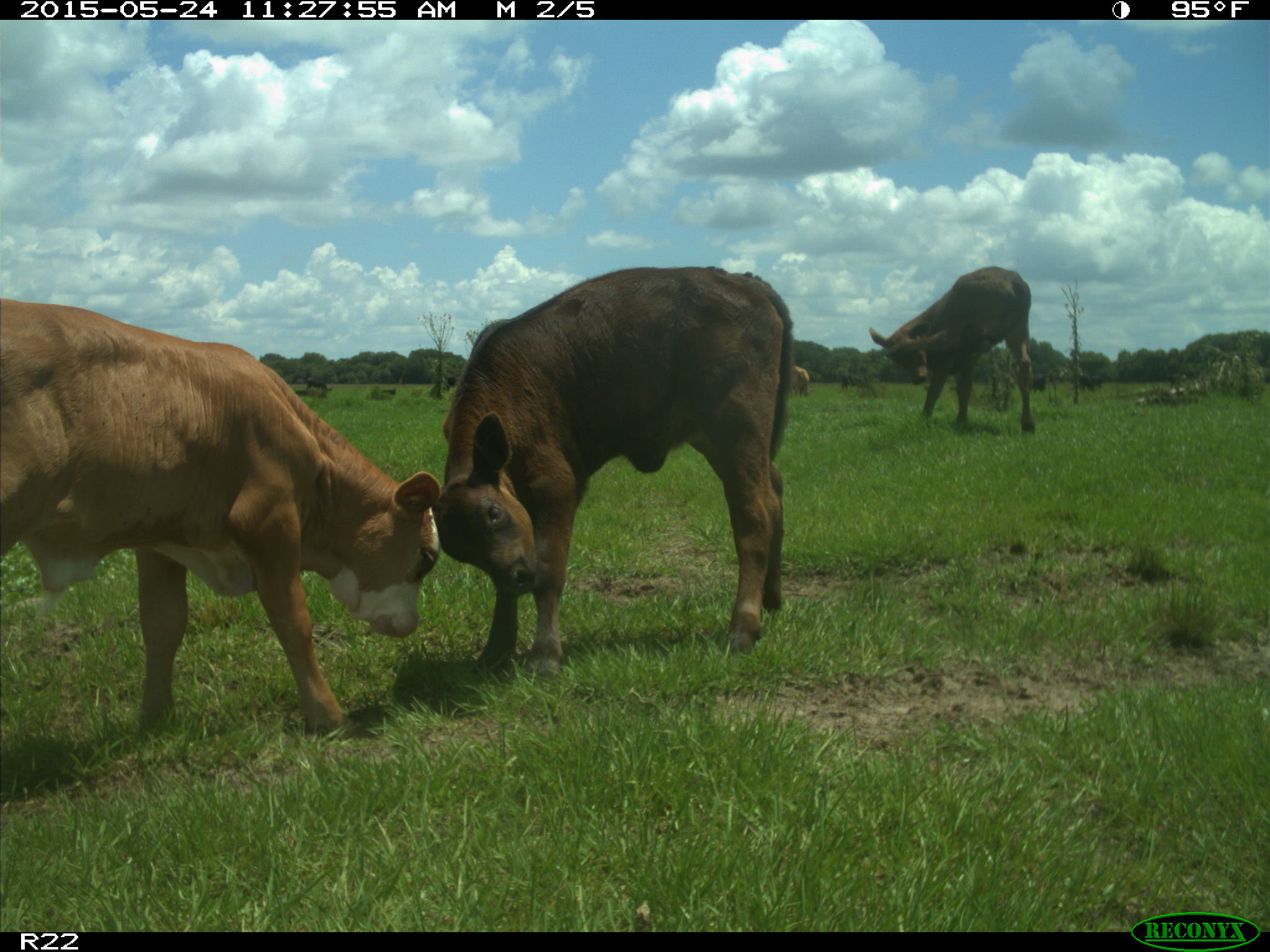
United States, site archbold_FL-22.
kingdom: Animalia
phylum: Chordata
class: Mammalia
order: Artiodactyla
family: Suidae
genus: Sus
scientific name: Sus scrofa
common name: wild boar